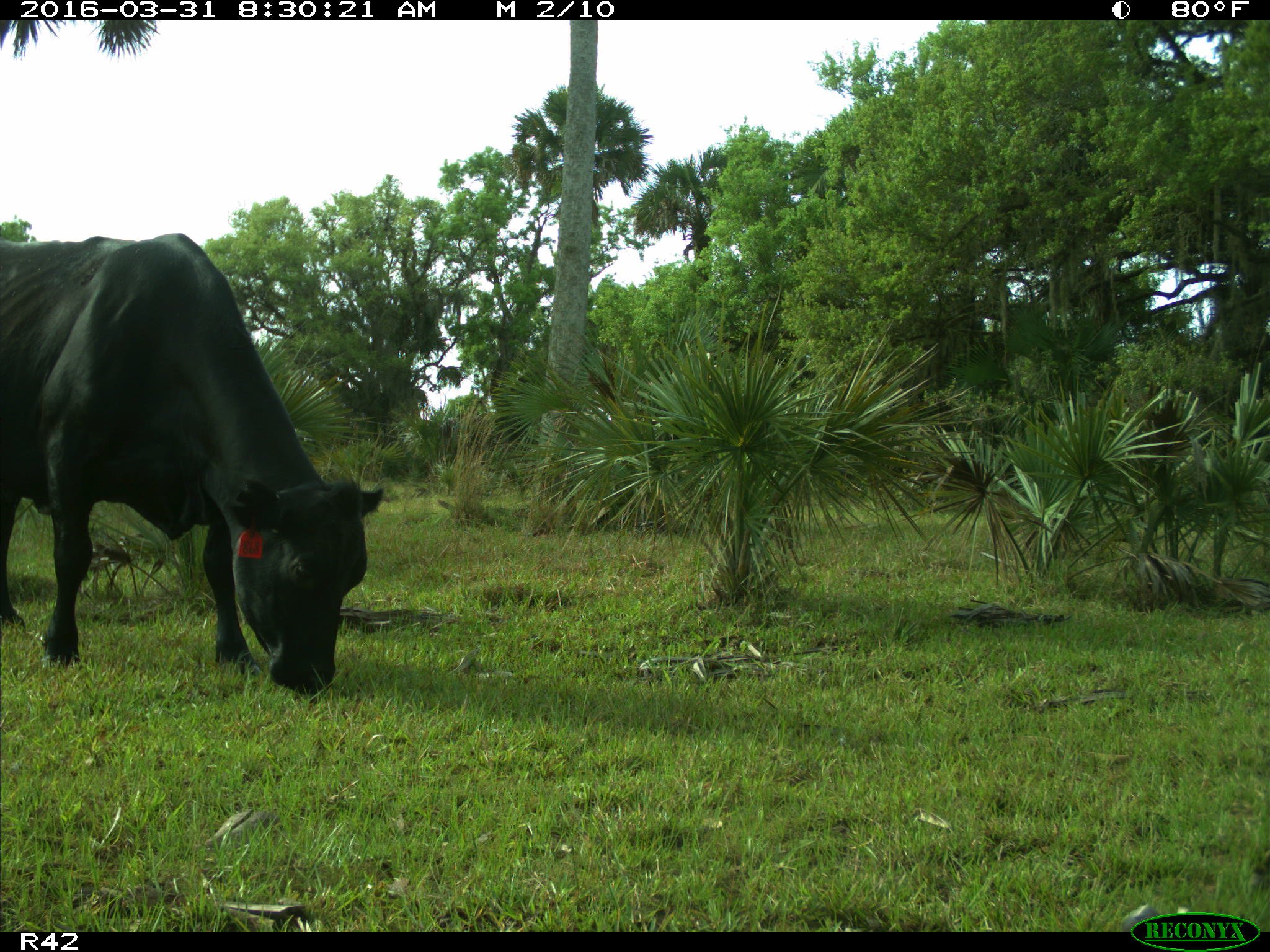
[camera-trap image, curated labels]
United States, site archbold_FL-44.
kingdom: Animalia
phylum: Chordata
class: Mammalia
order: Artiodactyla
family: Bovidae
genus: Bos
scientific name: Bos taurus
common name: domestic cow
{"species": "Bos taurus (domestic cow)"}